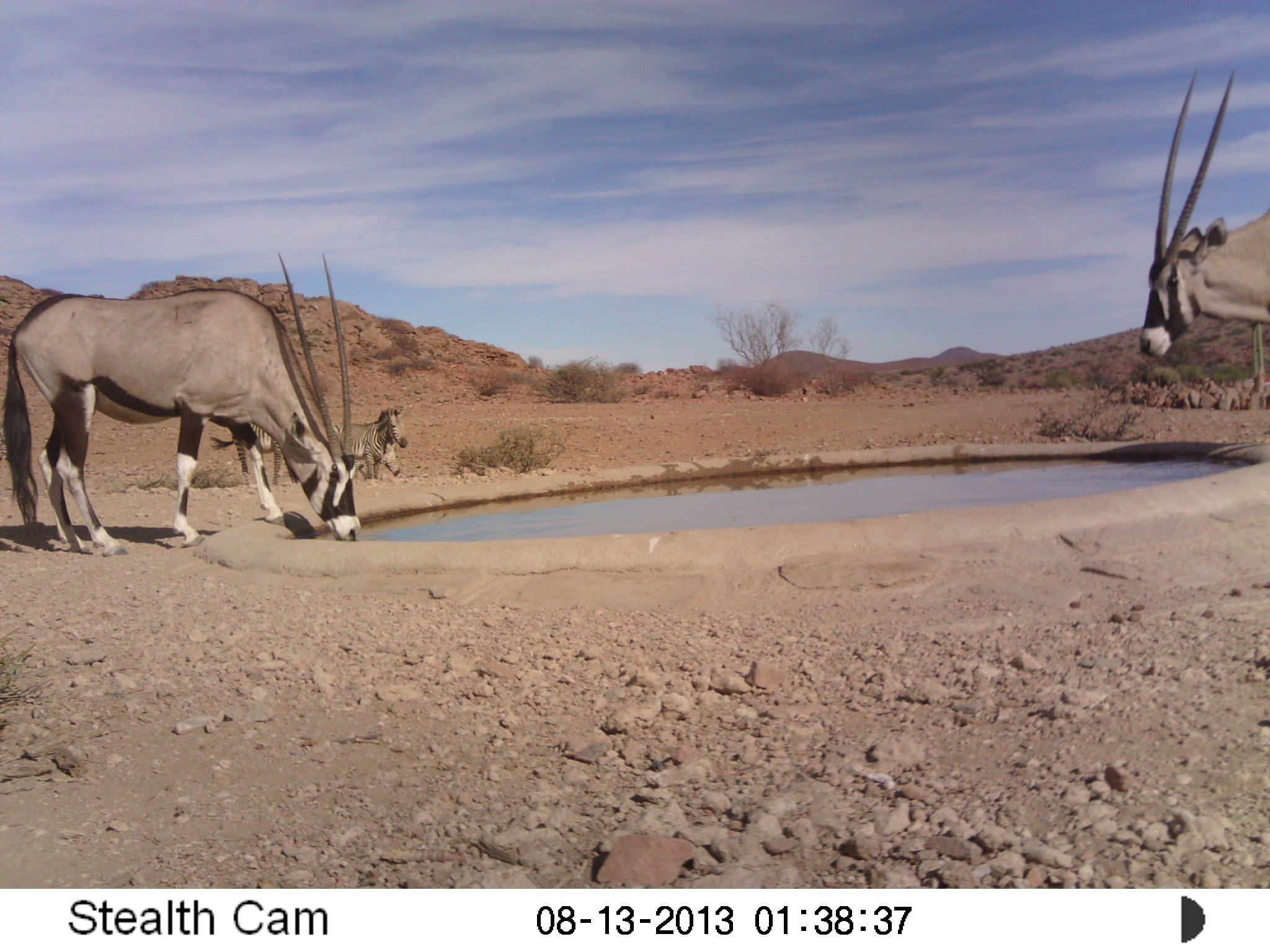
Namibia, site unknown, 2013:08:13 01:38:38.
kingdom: Animalia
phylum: Chordata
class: Mammalia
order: Artiodactyla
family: Bovidae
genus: Oryx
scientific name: Oryx gazella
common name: gemsbok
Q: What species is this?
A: Oryx gazella (gemsbok).